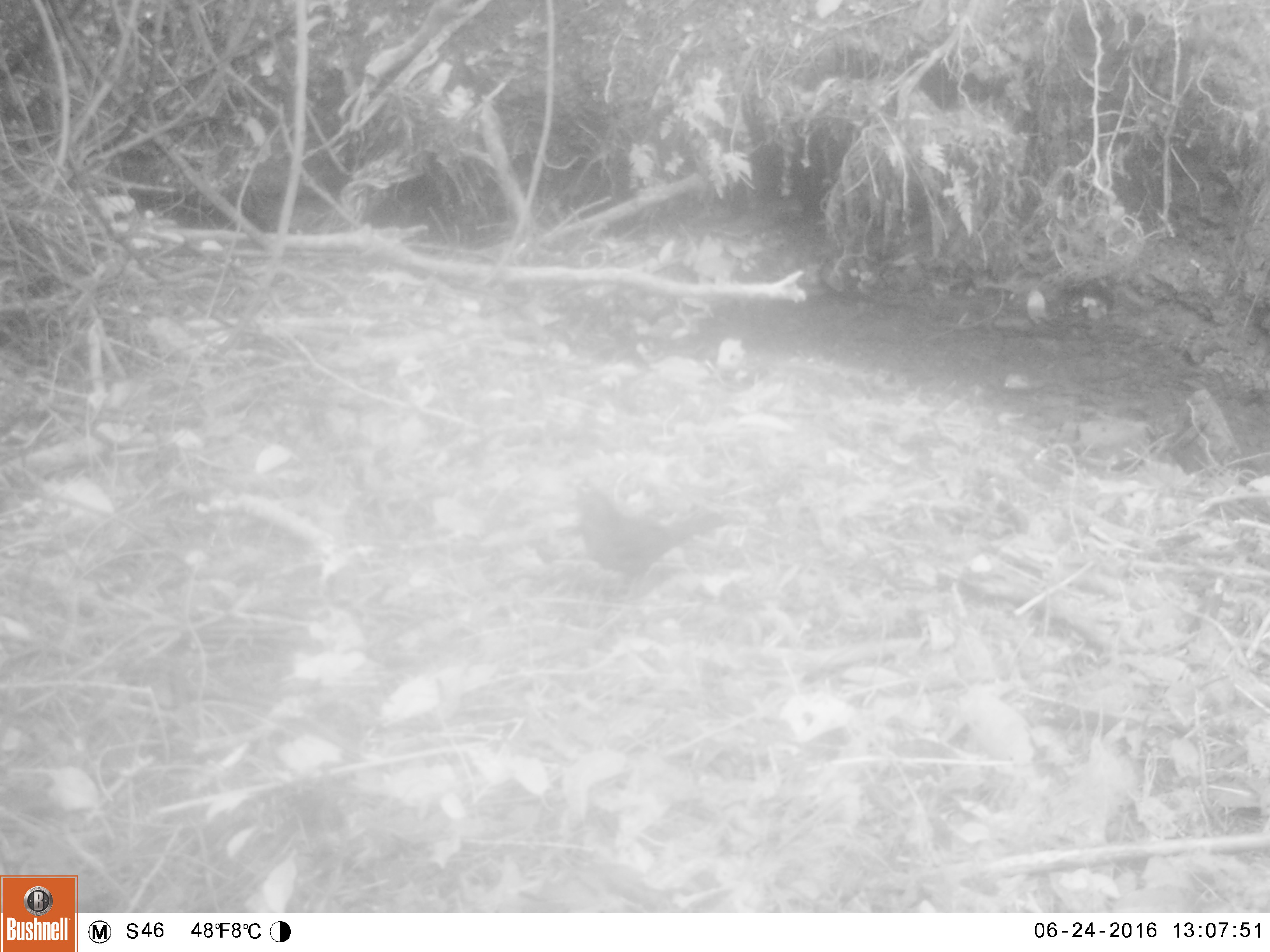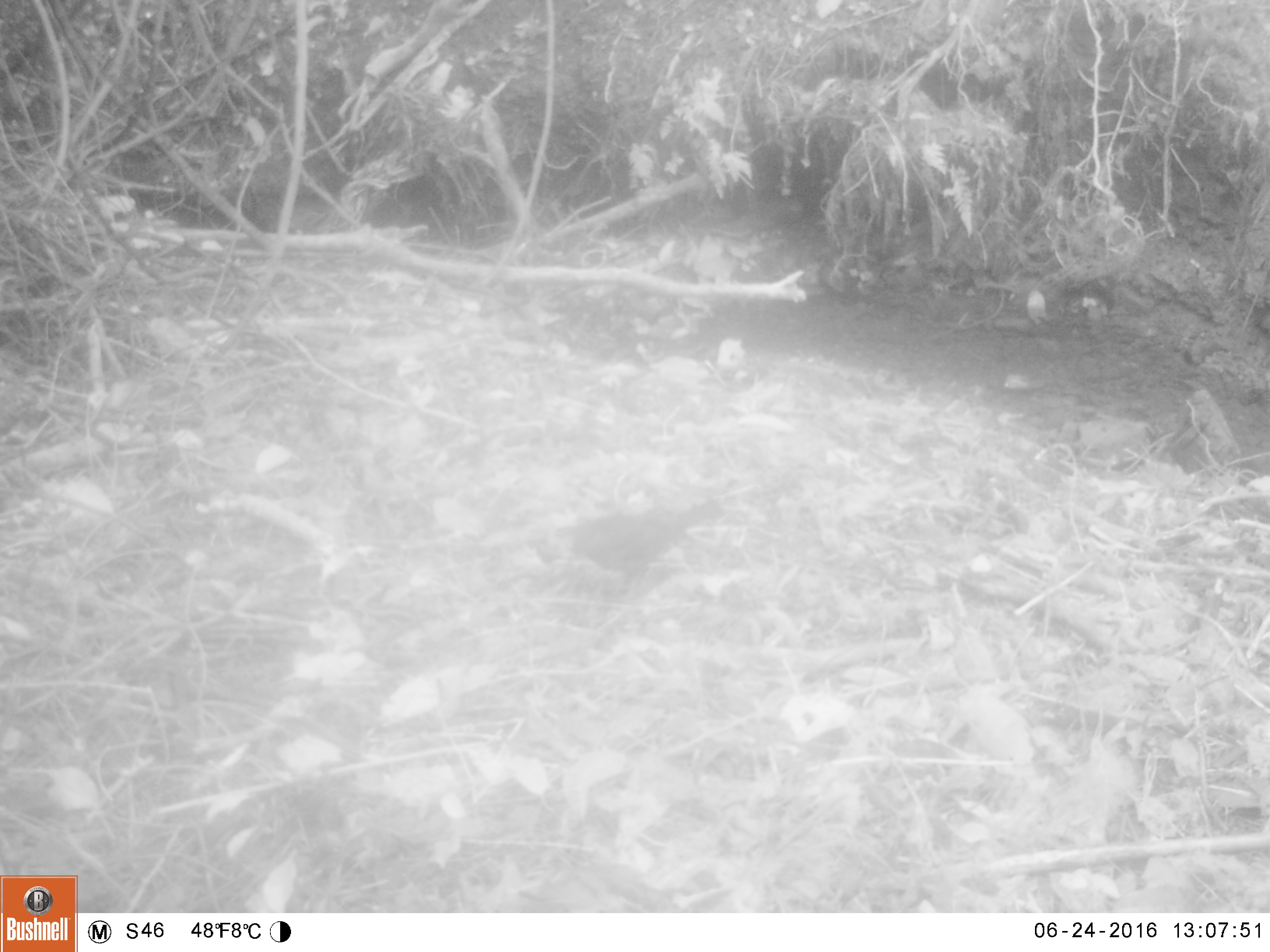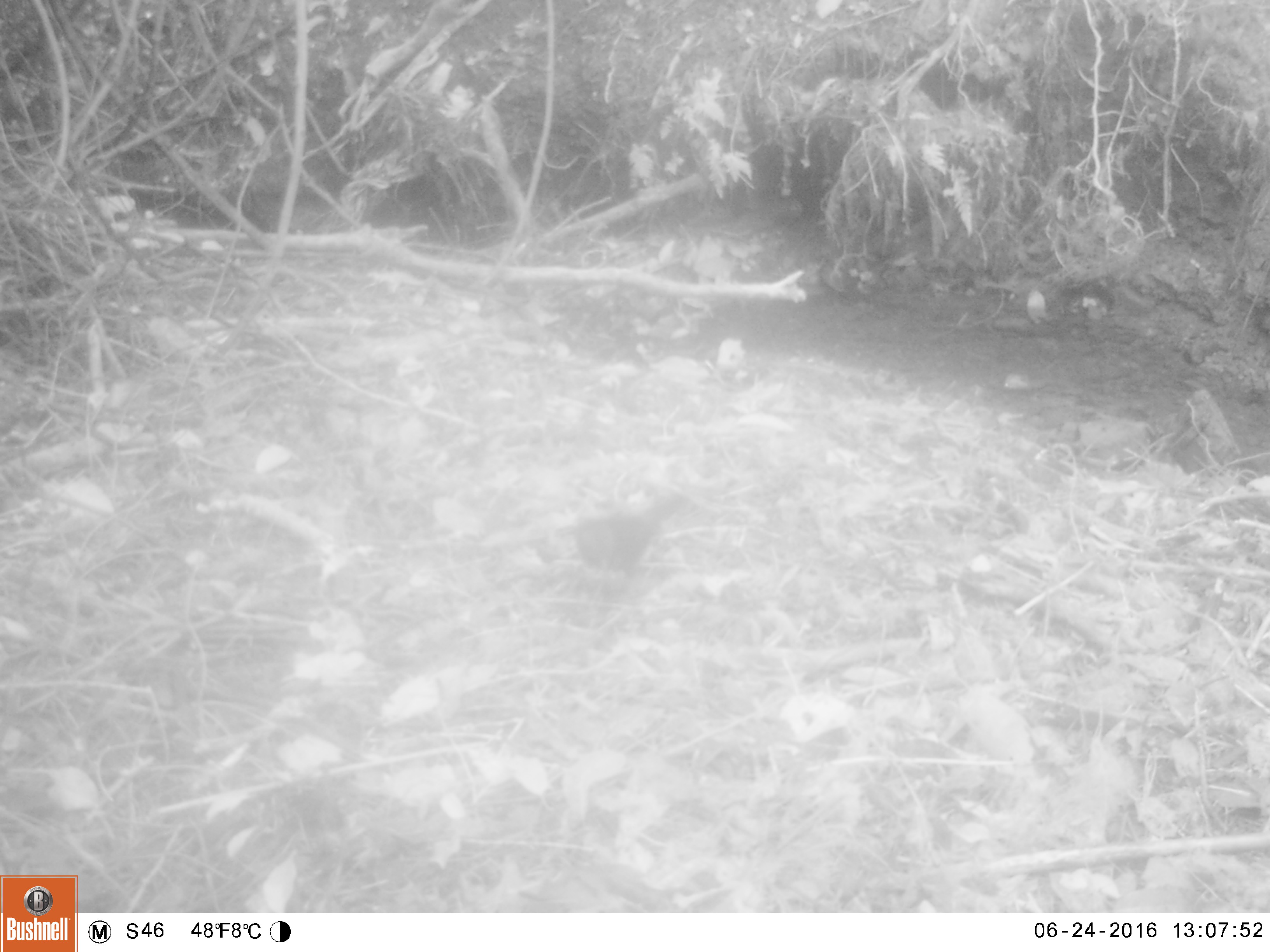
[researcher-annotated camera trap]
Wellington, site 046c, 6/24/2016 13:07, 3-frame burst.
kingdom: Animalia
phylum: Chordata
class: Aves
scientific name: Aves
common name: bird